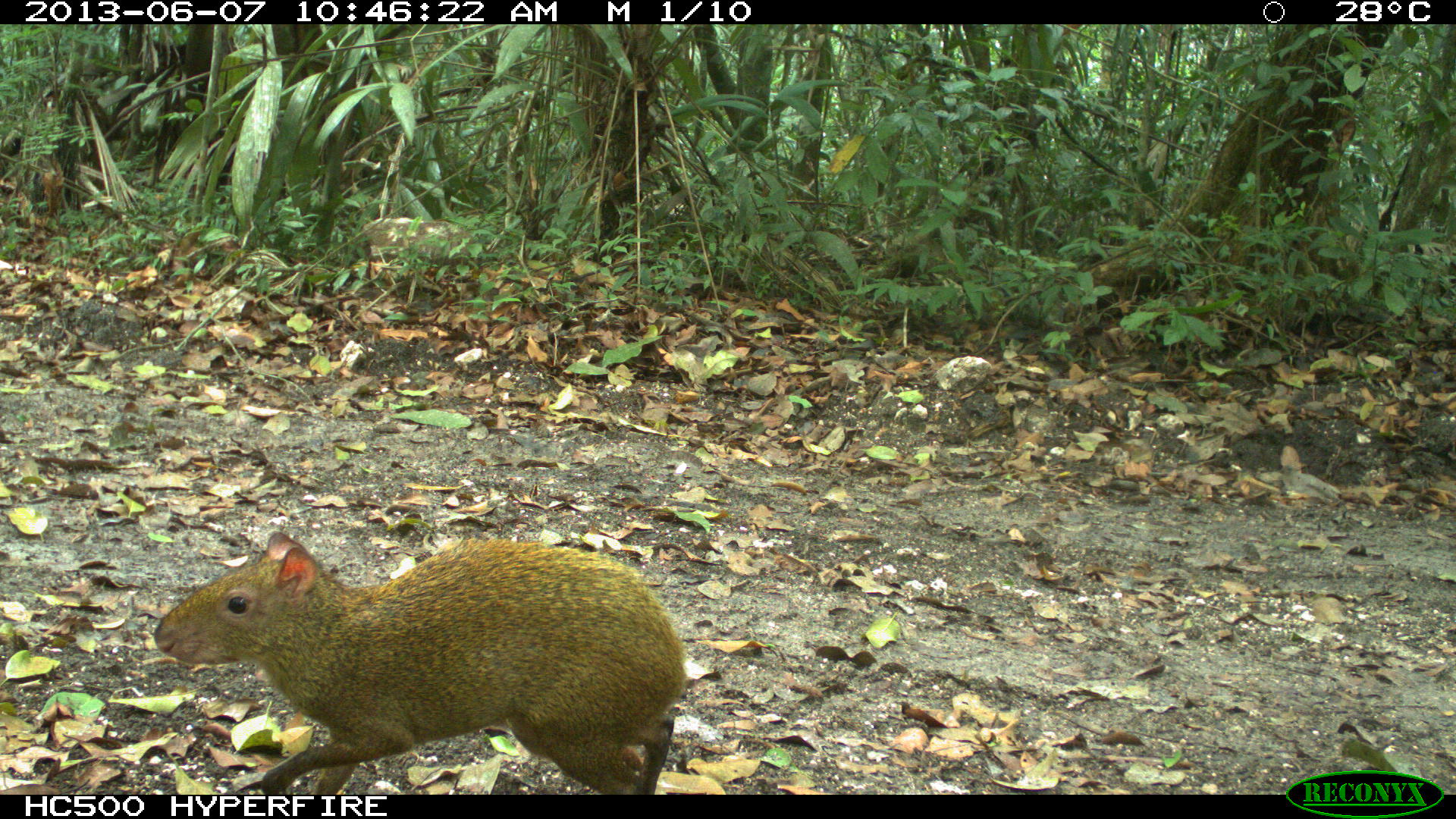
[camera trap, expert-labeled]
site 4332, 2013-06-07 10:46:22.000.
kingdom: Animalia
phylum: Chordata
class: Mammalia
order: Rodentia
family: Dasyproctidae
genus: Dasyprocta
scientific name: Dasyprocta punctata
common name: central american agouti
Dasyprocta punctata (central american agouti), count 1.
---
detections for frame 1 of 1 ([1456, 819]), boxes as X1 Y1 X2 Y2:
dasyprocta punctata: 152 531 689 795